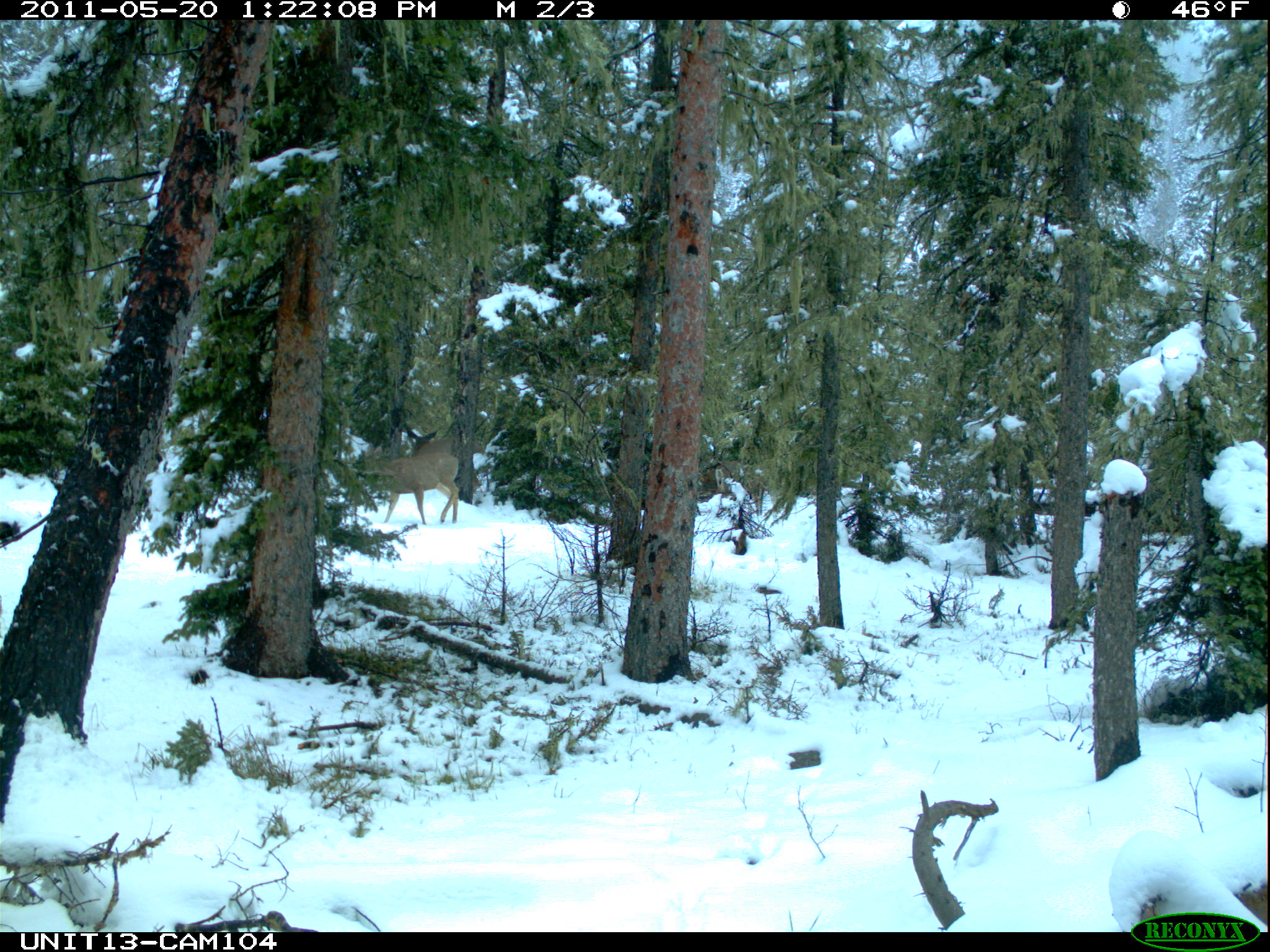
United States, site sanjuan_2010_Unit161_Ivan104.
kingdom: Animalia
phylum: Chordata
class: Mammalia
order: Artiodactyla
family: Cervidae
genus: Odocoileus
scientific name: Odocoileus hemionus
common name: mule deer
Odocoileus hemionus (mule deer).